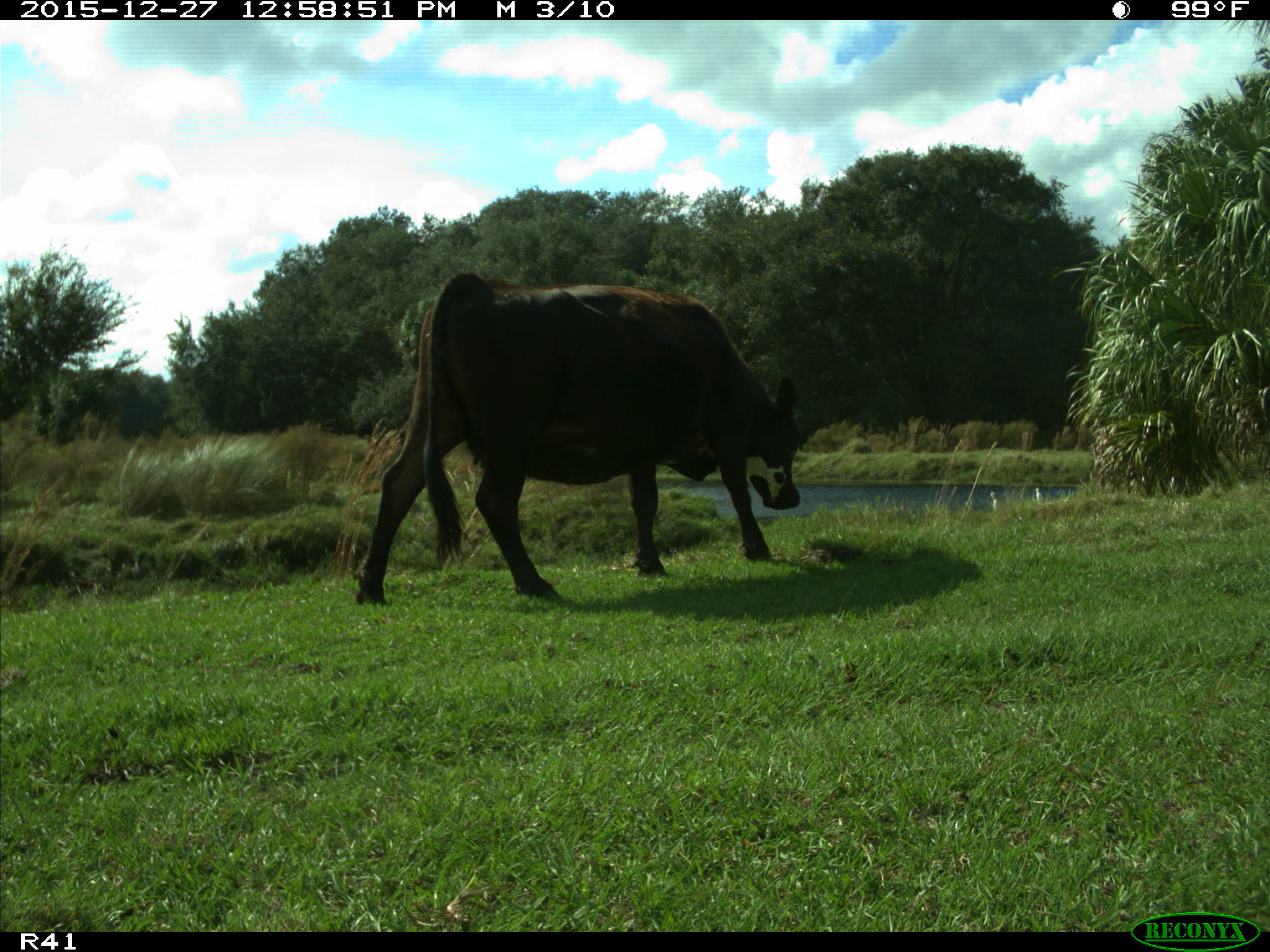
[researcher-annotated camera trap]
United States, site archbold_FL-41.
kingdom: Animalia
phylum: Chordata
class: Mammalia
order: Artiodactyla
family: Bovidae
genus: Bos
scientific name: Bos taurus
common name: domestic cow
Bos taurus (domestic cow).